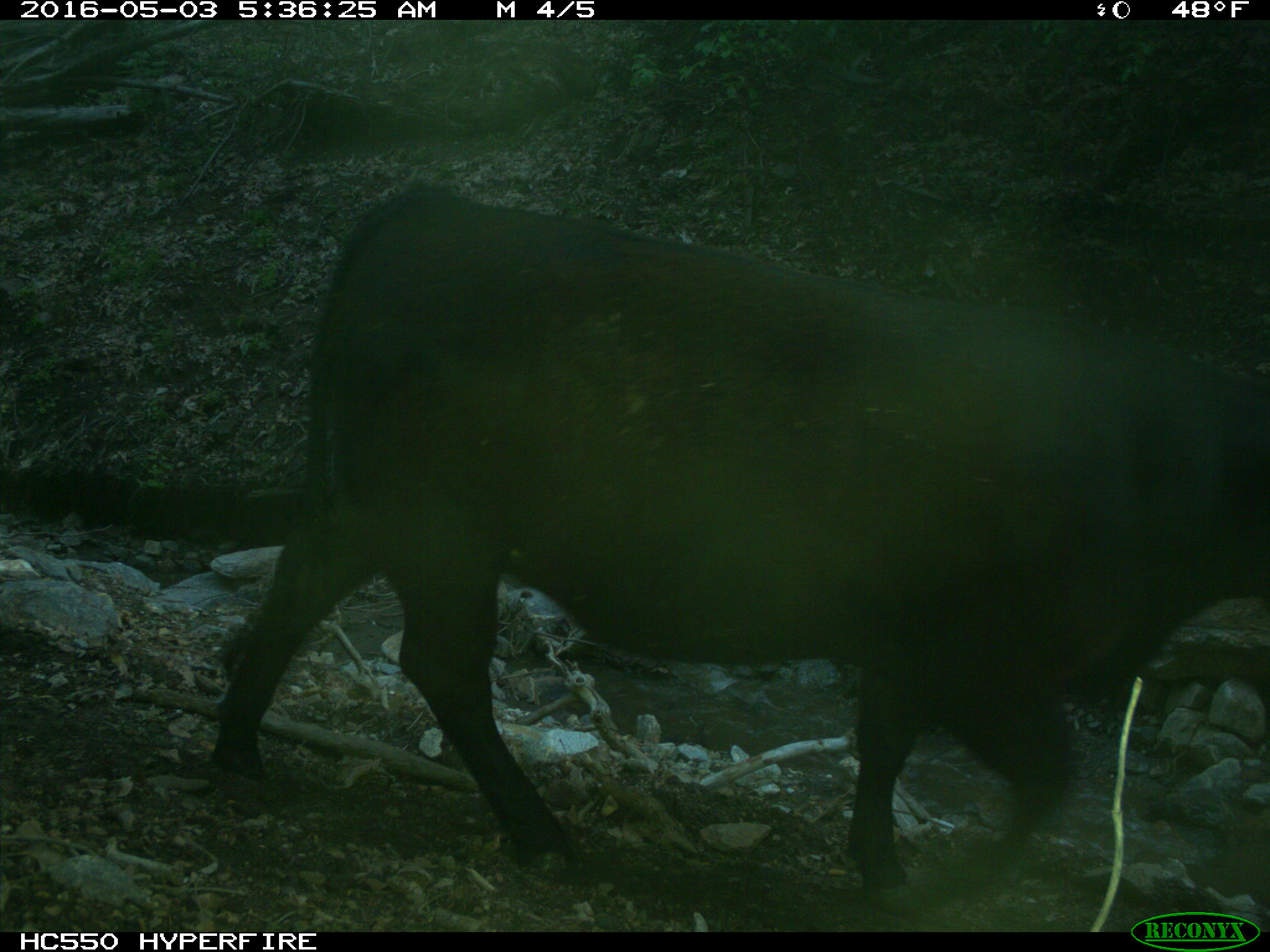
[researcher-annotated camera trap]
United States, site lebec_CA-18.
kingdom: Animalia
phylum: Chordata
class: Mammalia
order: Artiodactyla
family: Bovidae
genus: Bos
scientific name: Bos taurus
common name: domestic cow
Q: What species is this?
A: Bos taurus (domestic cow).